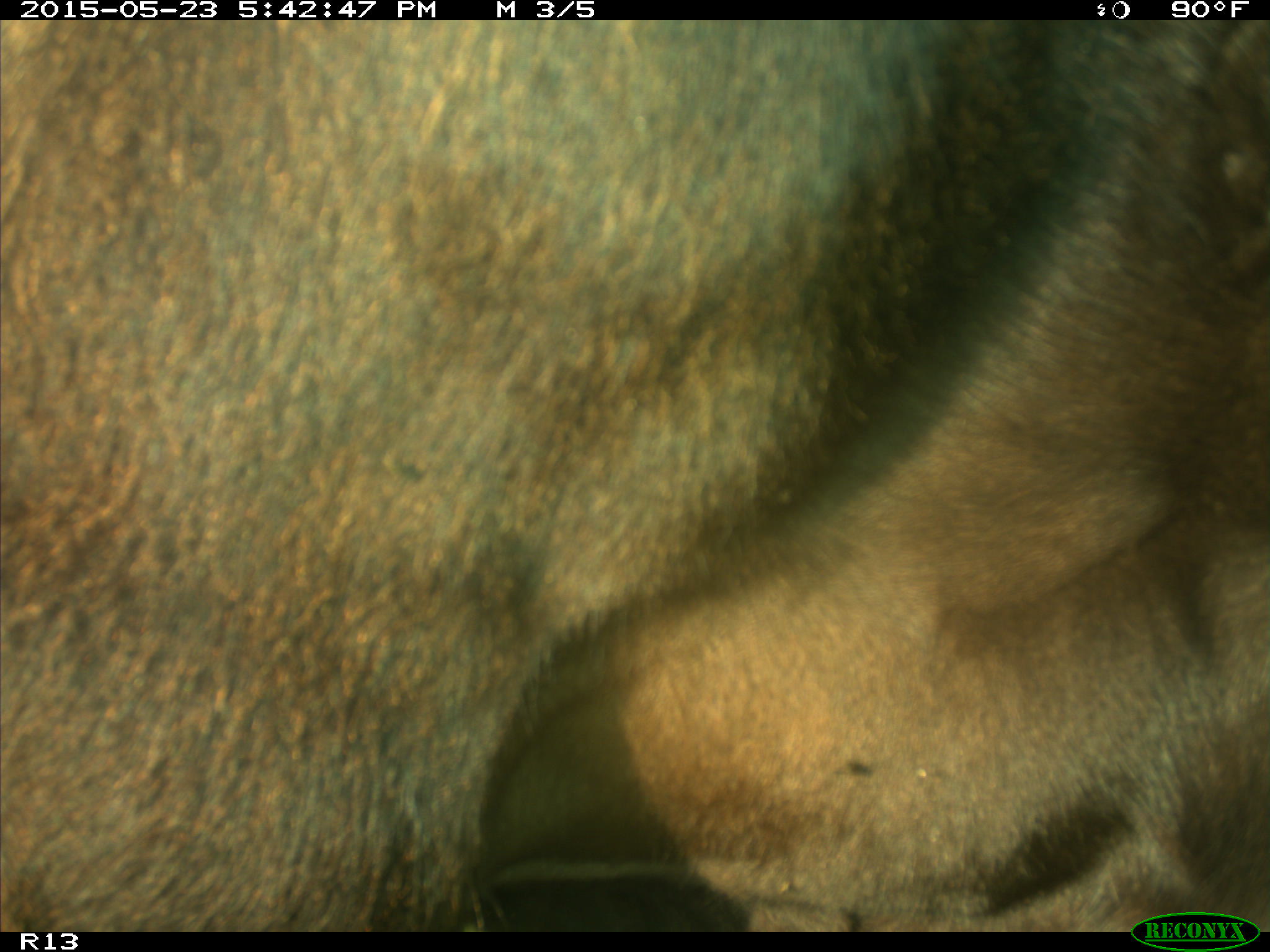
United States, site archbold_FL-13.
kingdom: Animalia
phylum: Chordata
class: Mammalia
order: Artiodactyla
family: Bovidae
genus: Bos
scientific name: Bos taurus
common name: domestic cow